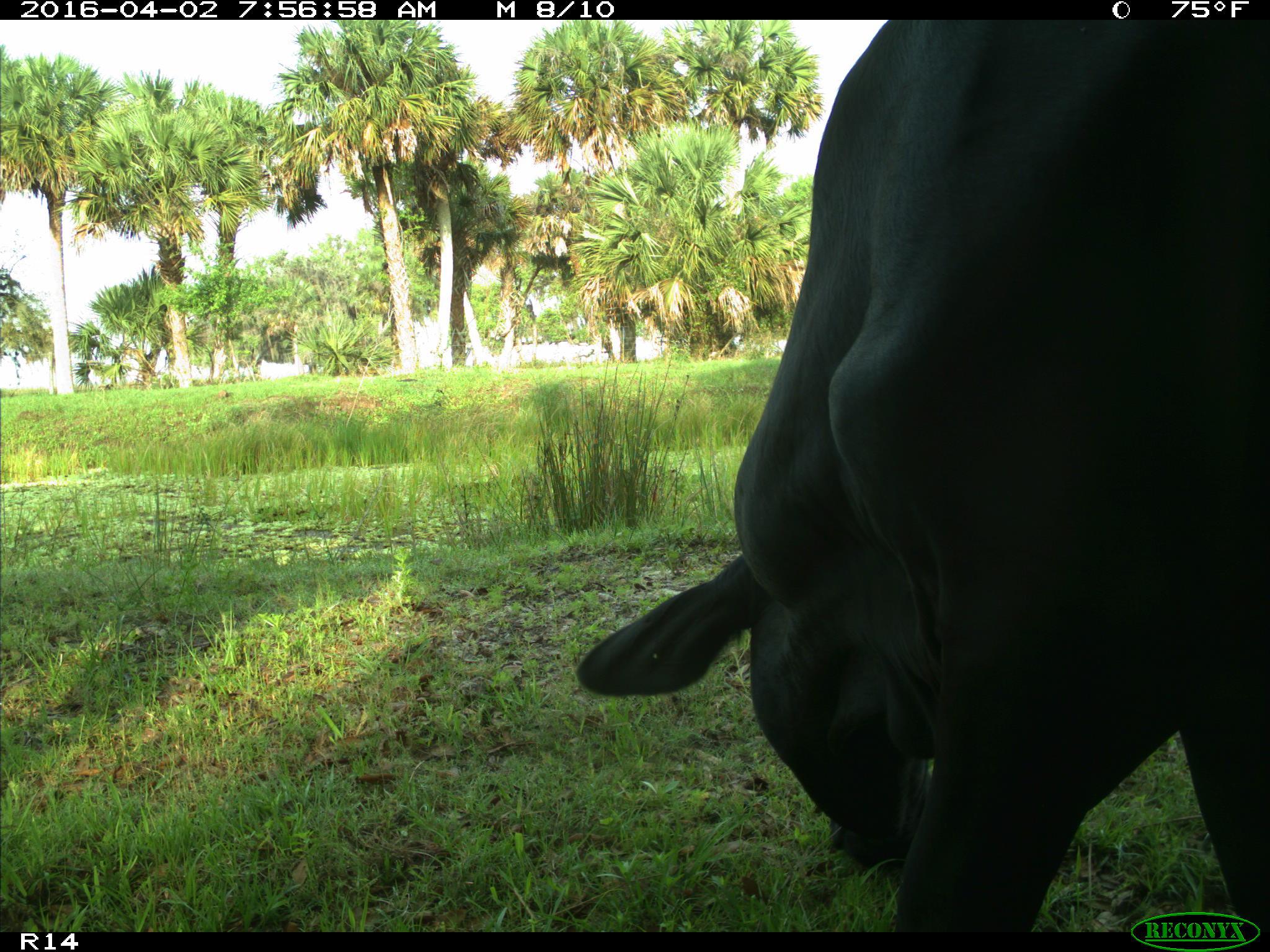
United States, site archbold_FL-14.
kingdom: Animalia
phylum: Chordata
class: Mammalia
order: Artiodactyla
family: Bovidae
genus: Bos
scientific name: Bos taurus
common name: domestic cow